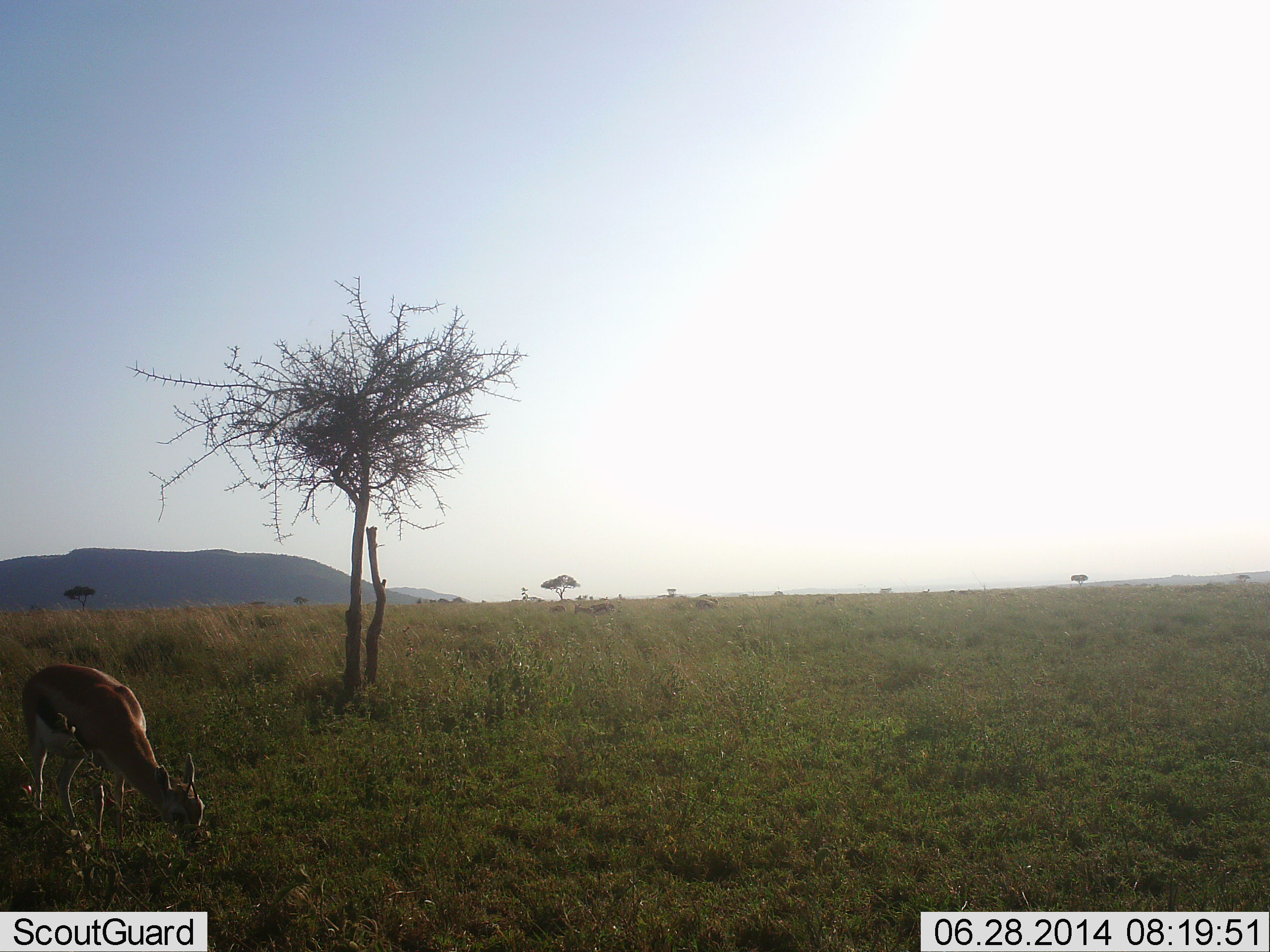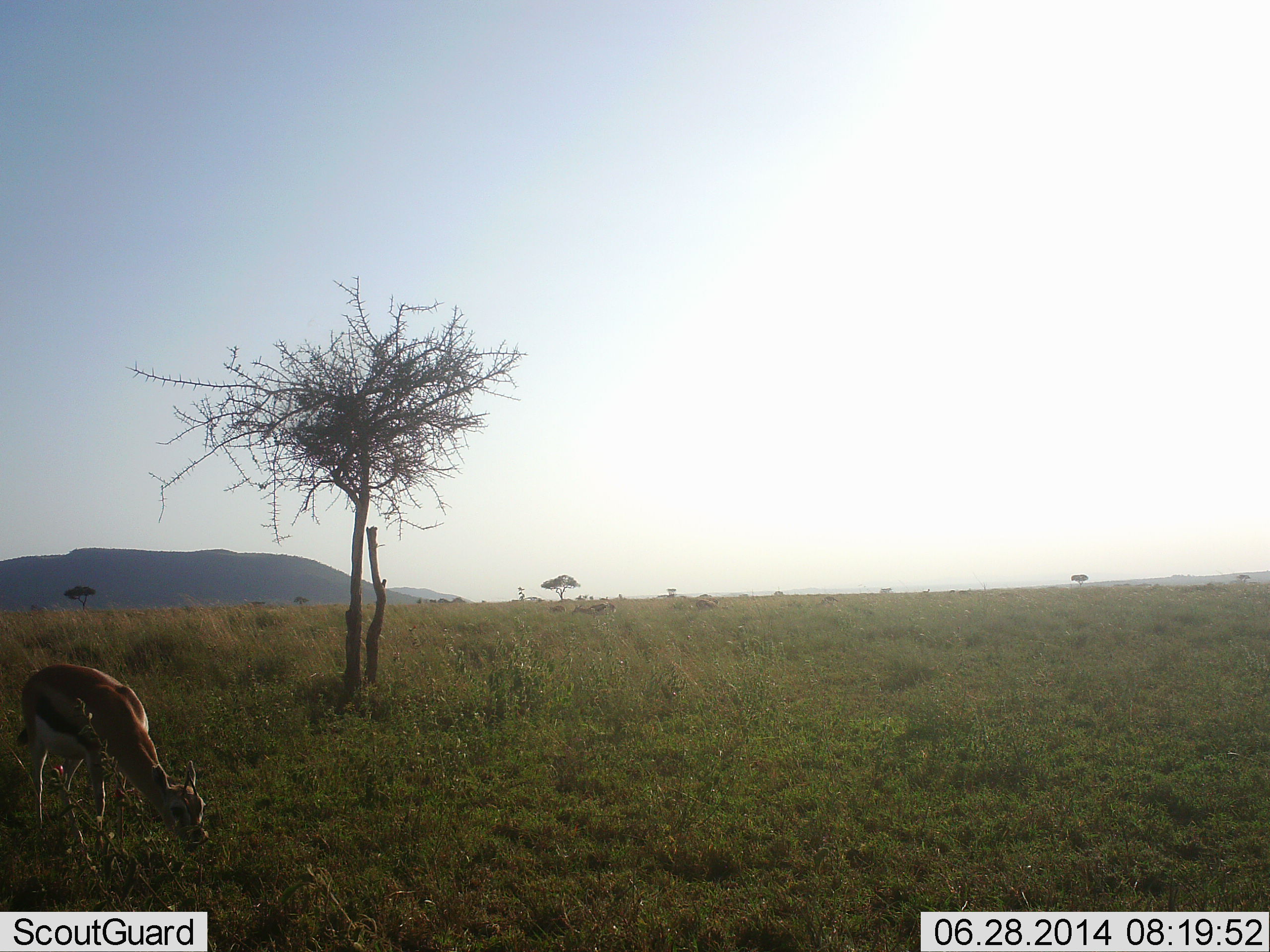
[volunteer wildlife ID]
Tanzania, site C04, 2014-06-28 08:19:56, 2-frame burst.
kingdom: Animalia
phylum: Chordata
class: Mammalia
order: Artiodactyla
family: Bovidae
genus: Eudorcas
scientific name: Eudorcas thomsonii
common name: thomson's gazelle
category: gazellethomsons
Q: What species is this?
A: Gazellethomsons (thomson's gazelle) (Eudorcas thomsonii).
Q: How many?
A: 1.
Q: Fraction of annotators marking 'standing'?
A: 20%.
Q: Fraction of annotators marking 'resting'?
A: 0%.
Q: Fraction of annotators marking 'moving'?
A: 0%.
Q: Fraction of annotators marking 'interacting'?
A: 0%.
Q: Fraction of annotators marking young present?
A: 10%.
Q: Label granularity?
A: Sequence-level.